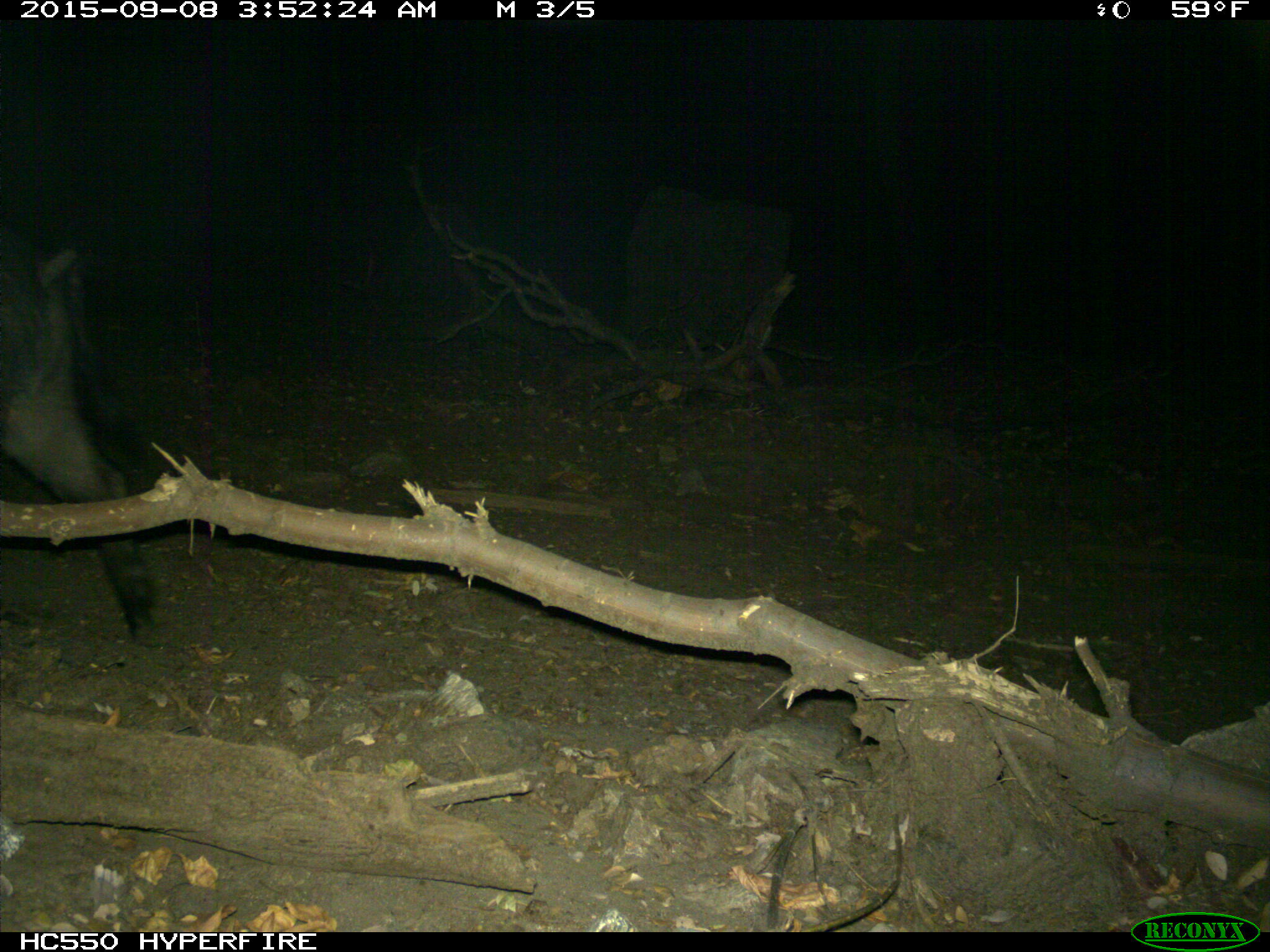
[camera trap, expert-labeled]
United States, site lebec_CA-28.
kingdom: Animalia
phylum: Chordata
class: Mammalia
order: Artiodactyla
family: Suidae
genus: Sus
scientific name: Sus scrofa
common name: wild boar